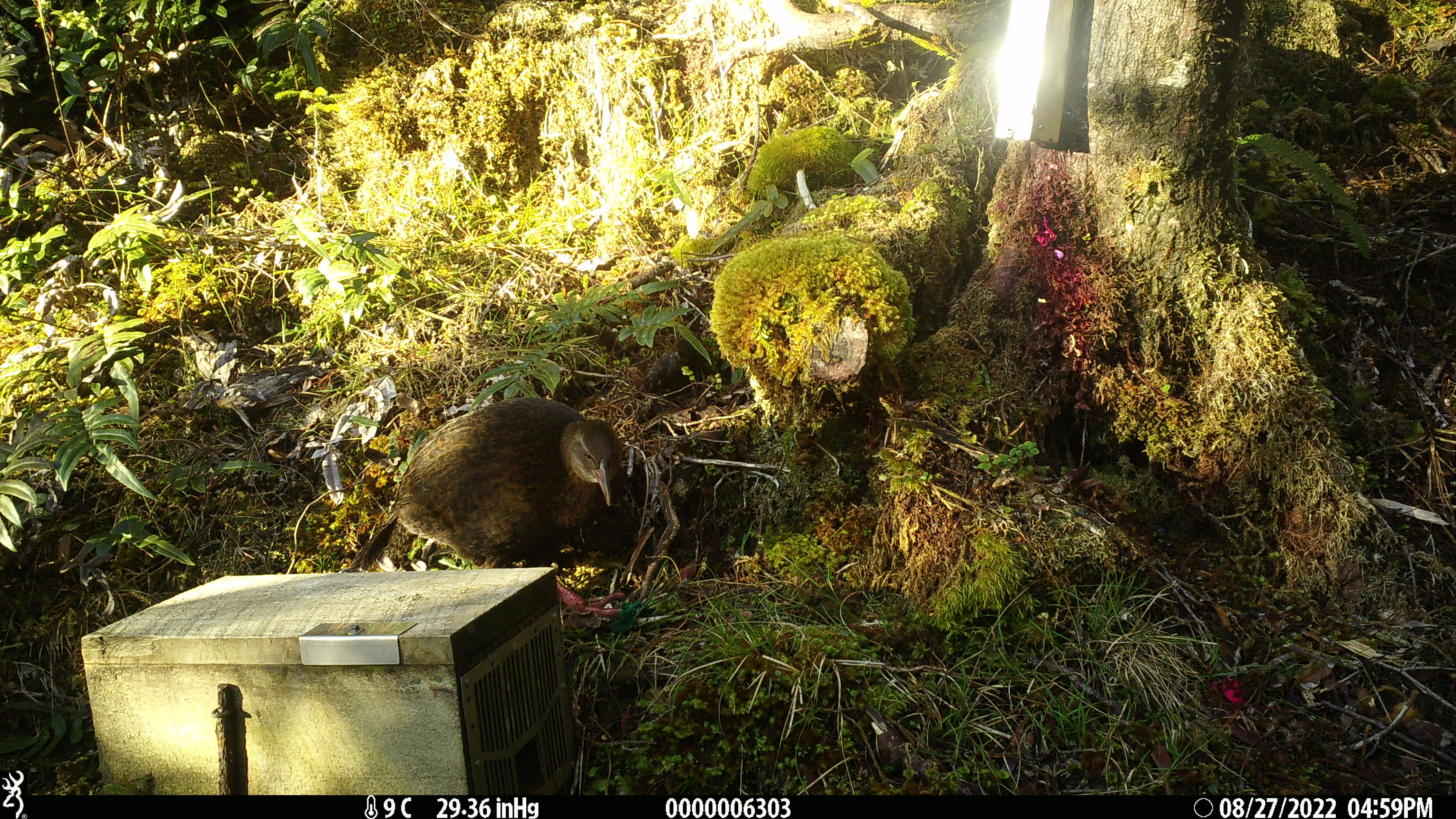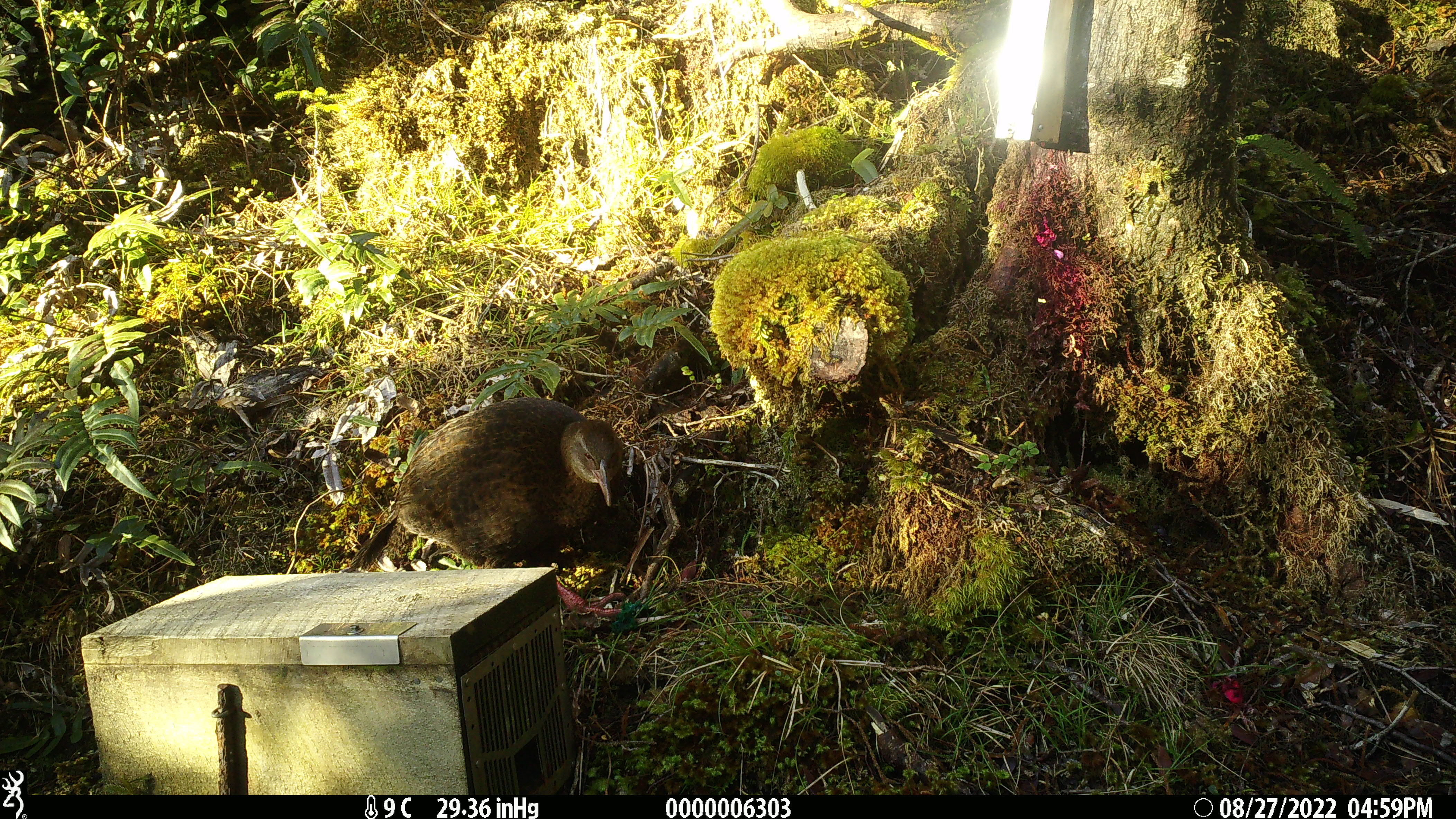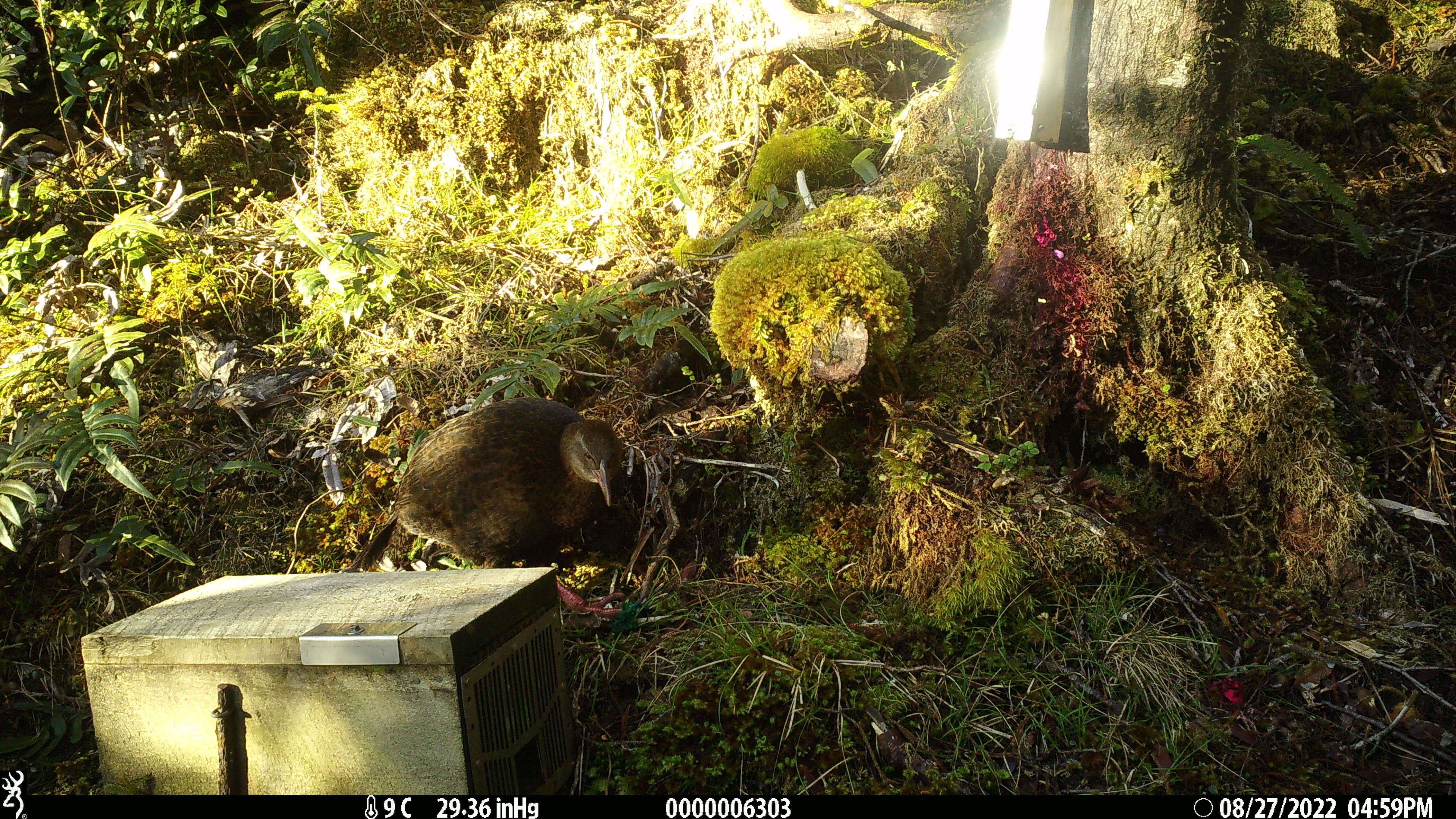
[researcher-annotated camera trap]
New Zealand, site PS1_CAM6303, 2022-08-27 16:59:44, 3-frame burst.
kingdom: Animalia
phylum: Chordata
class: Aves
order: Gruiformes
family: Rallidae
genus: Gallirallus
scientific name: Gallirallus australis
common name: weka